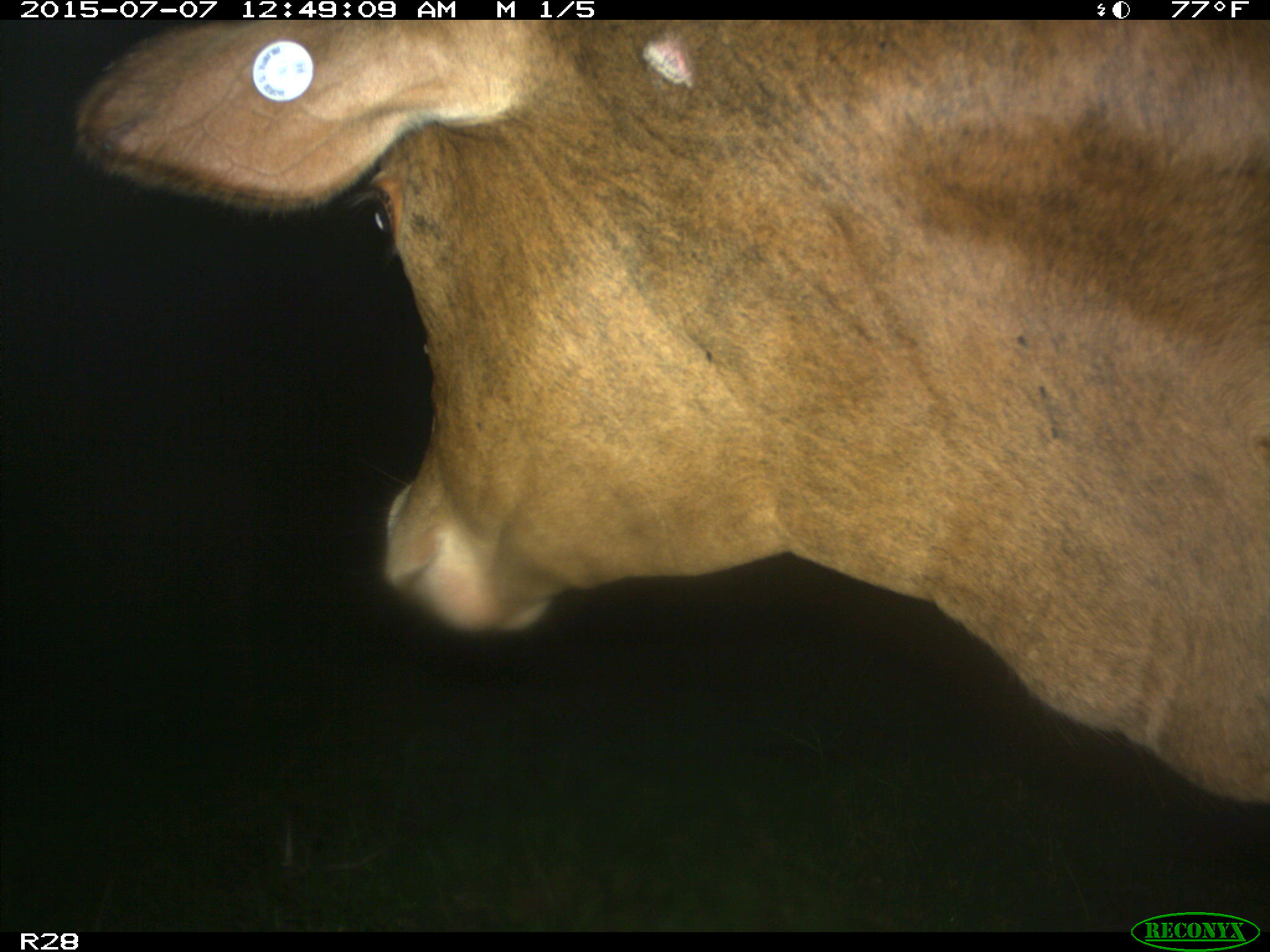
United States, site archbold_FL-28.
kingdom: Animalia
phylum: Chordata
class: Mammalia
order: Artiodactyla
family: Bovidae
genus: Bos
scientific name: Bos taurus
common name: domestic cow